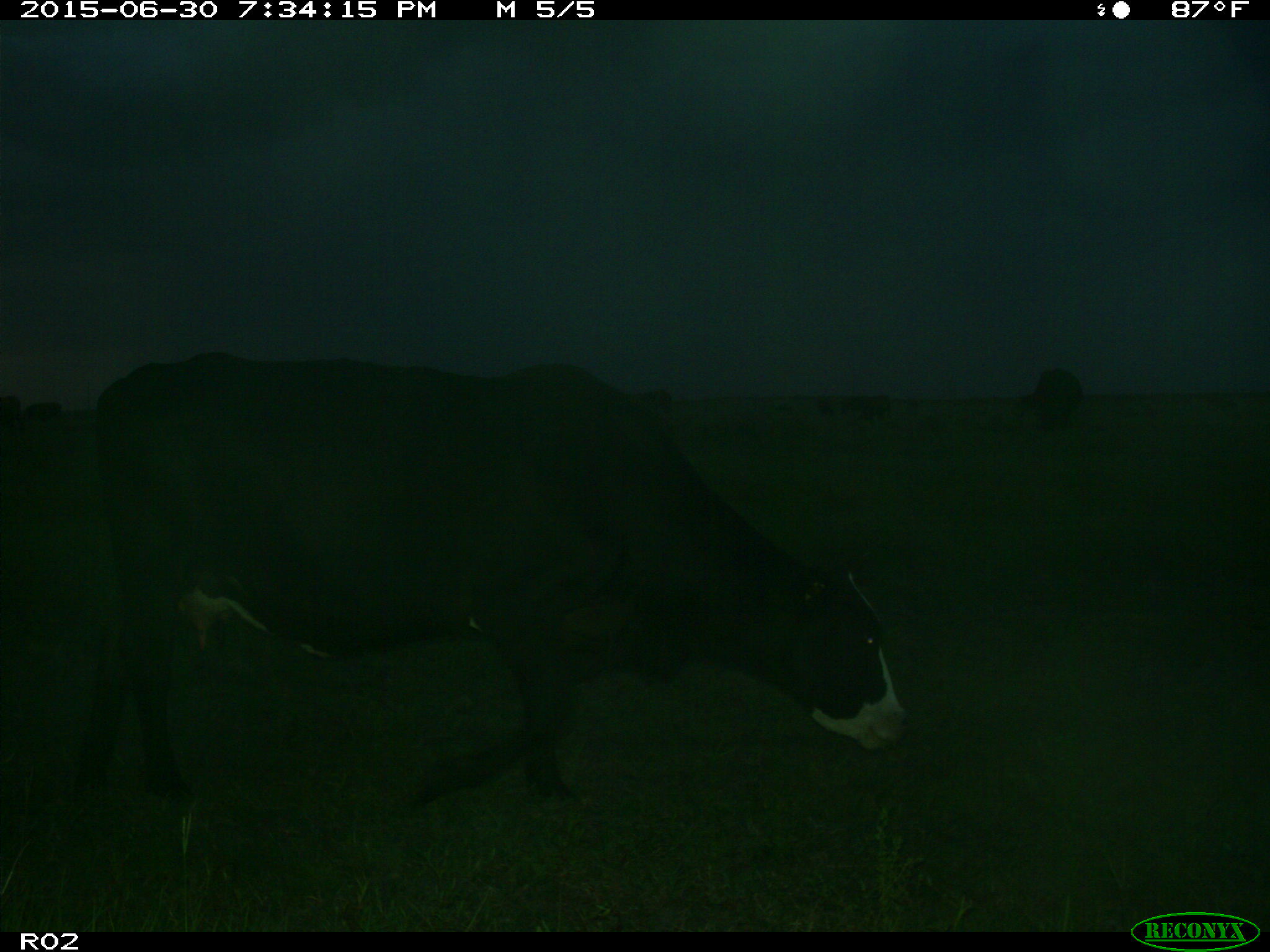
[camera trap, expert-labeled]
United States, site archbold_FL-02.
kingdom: Animalia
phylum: Chordata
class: Mammalia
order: Artiodactyla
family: Bovidae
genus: Bos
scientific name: Bos taurus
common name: domestic cow